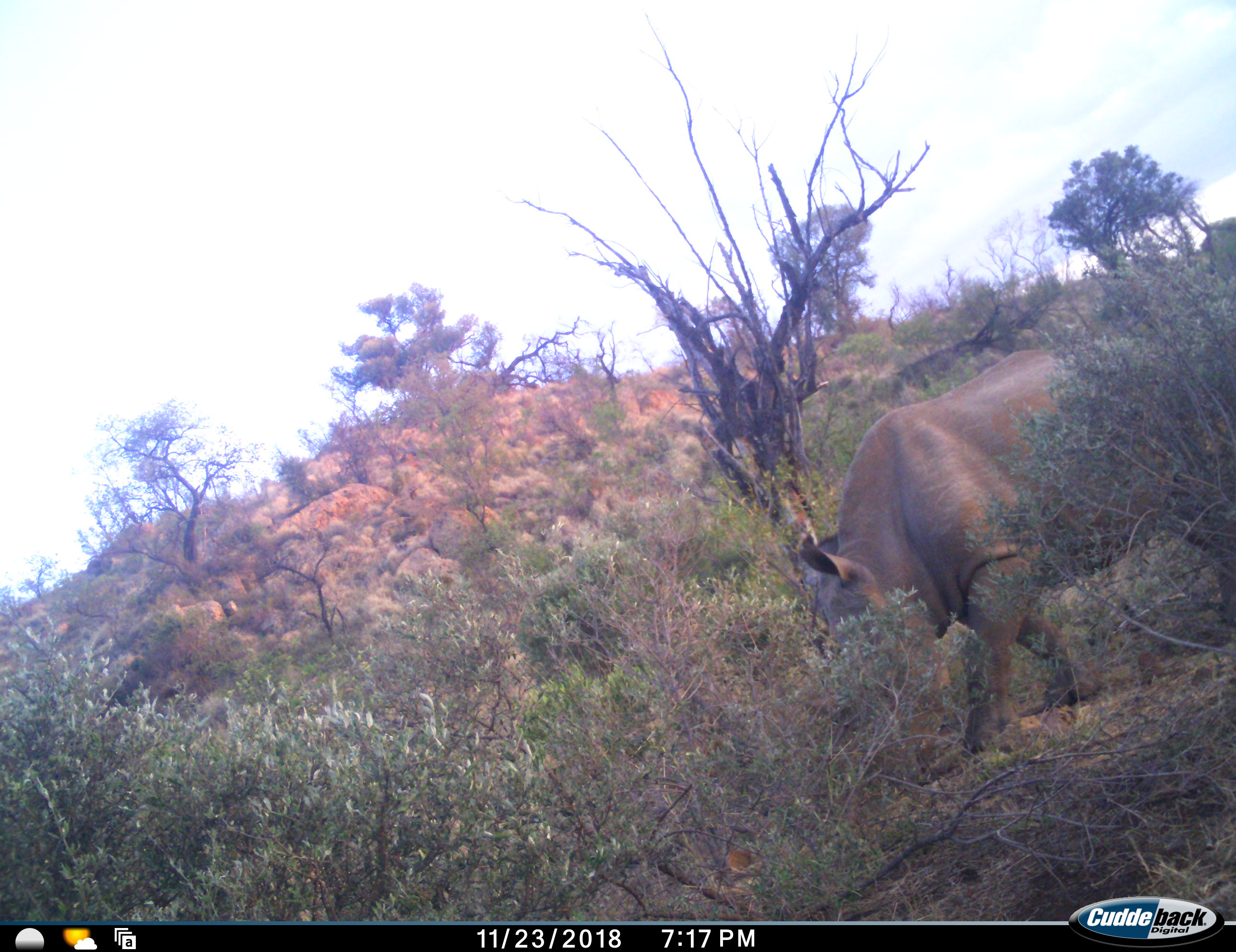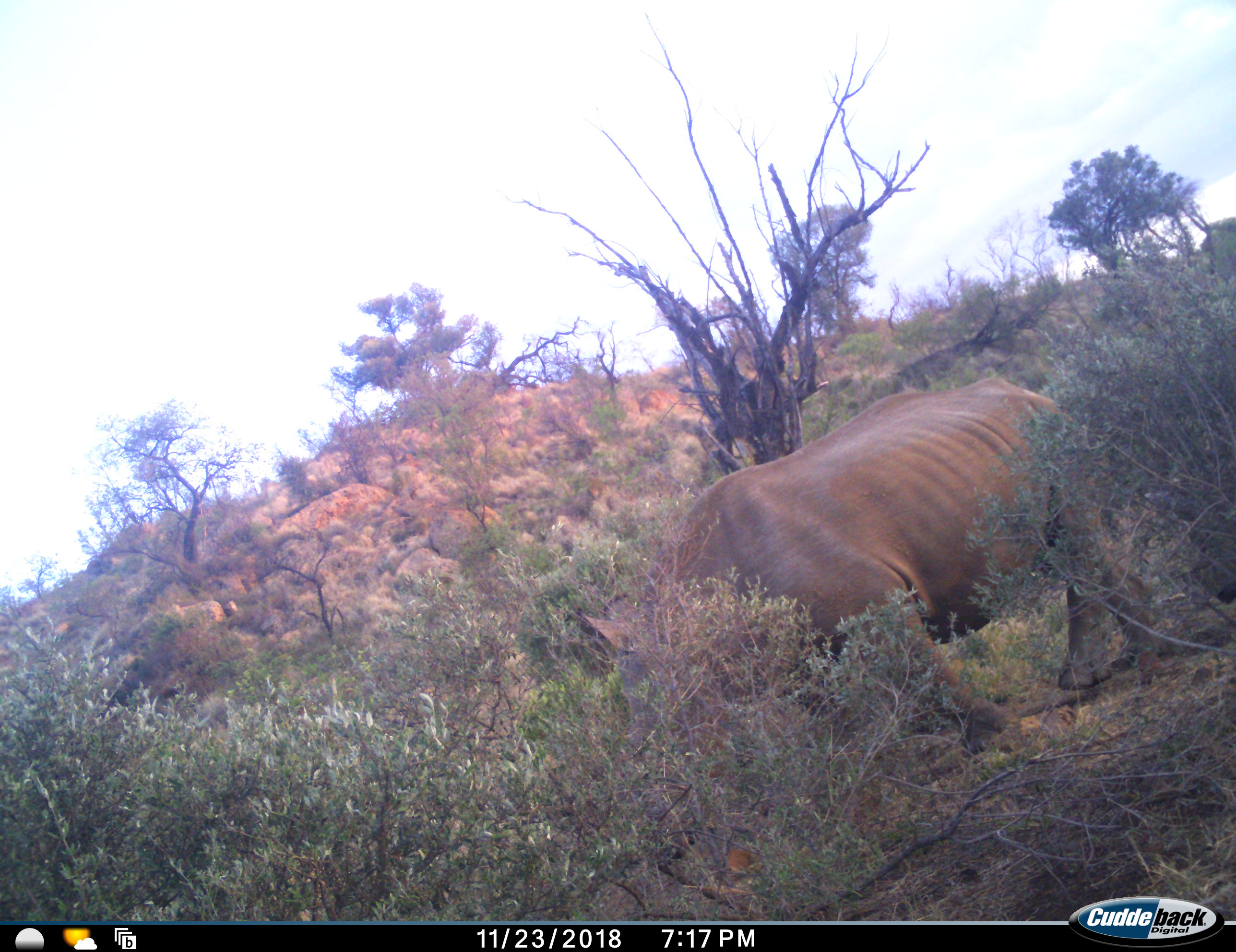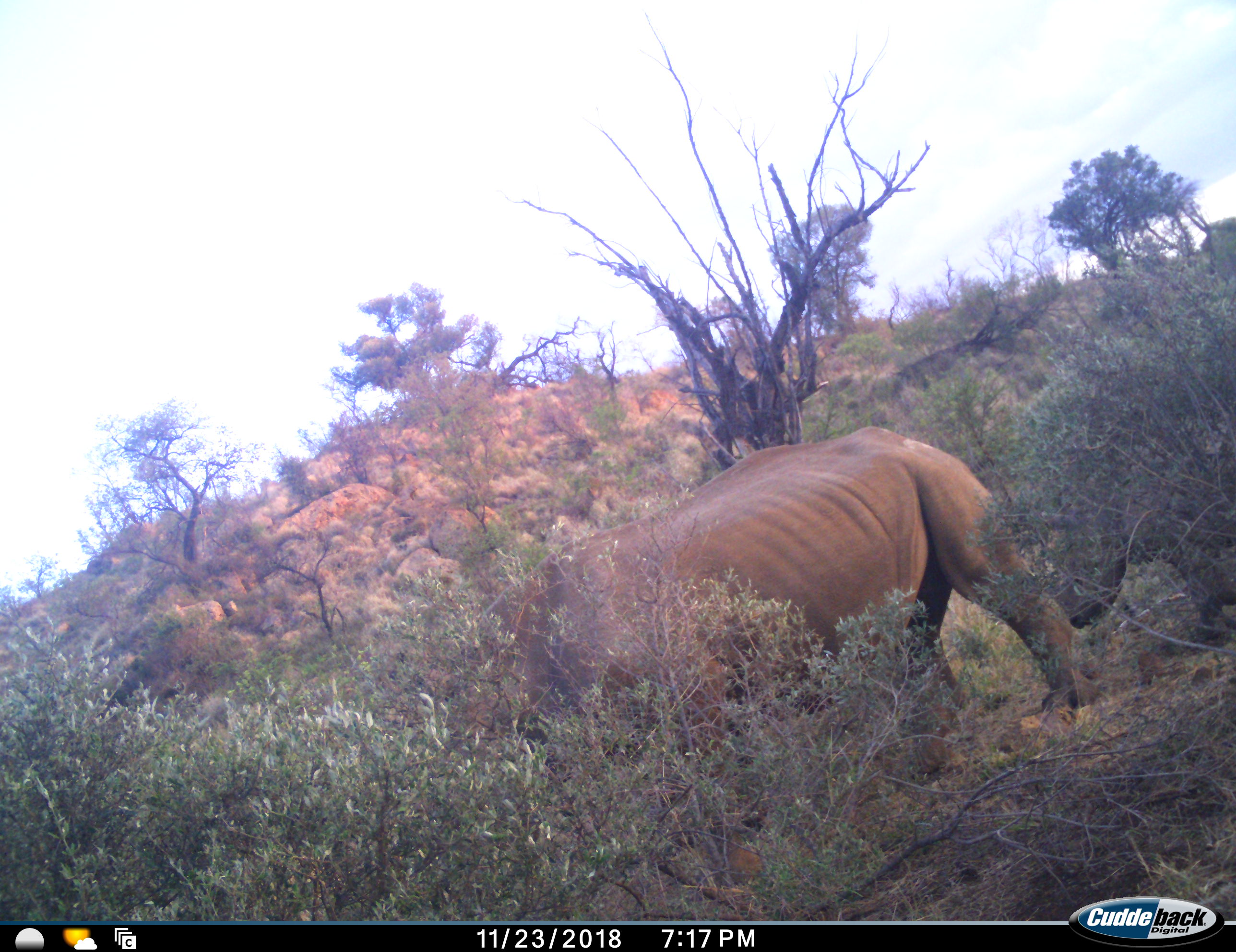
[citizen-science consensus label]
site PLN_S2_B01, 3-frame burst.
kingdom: Animalia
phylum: Chordata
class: Mammalia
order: Perissodactyla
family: Rhinocerotidae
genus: Ceratotherium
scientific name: Ceratotherium simum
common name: white rhinoceros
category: rhinoceroswhite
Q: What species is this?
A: Rhinoceroswhite (white rhinoceros) (Ceratotherium simum).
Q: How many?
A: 2.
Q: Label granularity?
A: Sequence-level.